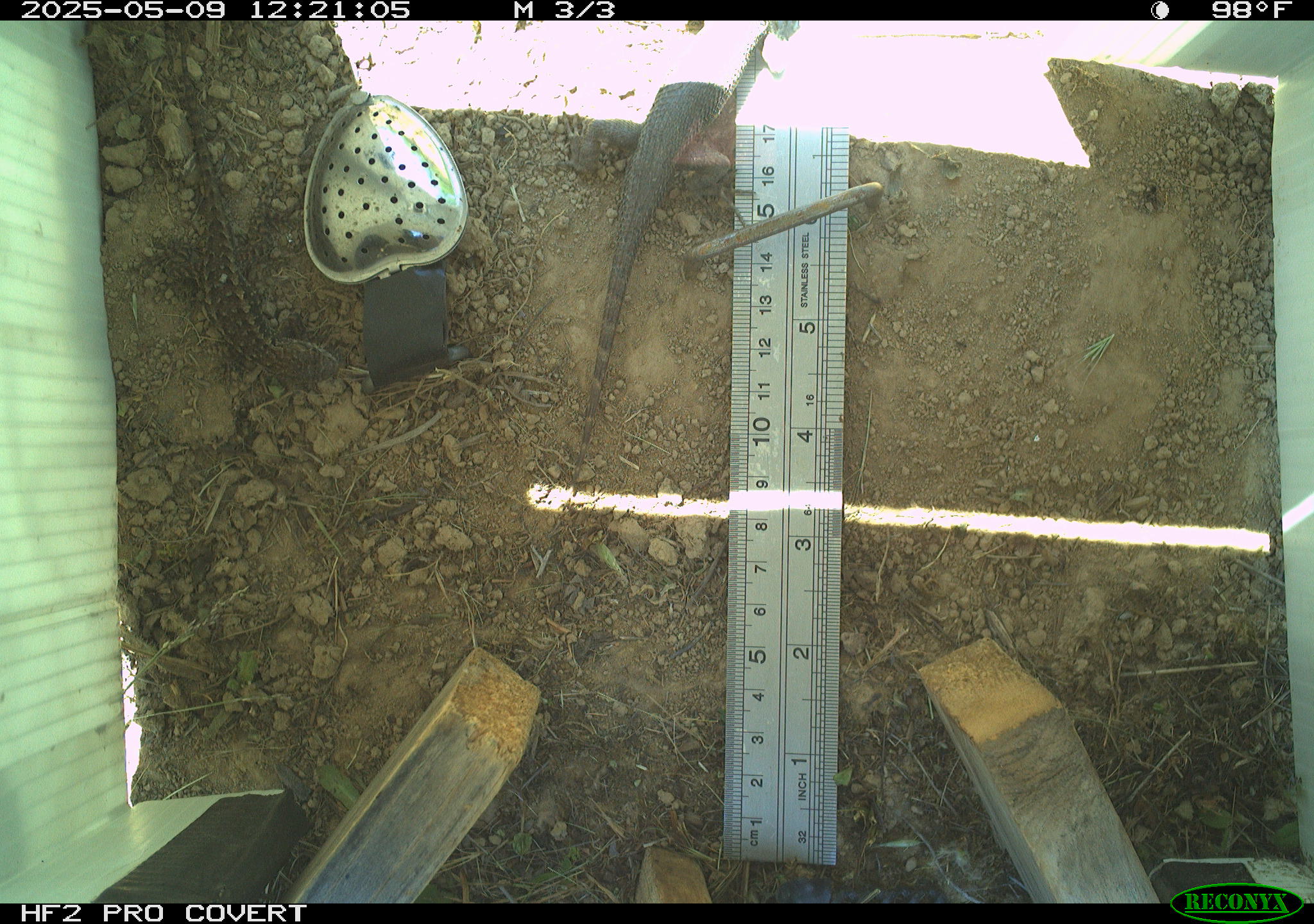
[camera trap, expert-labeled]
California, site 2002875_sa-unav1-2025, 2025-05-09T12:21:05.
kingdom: Animalia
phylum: Chordata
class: Reptilia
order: Squamata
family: Phrynosomatidae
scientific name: Phrynosomatidae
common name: north american spiny lizards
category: sceloporus/uta species